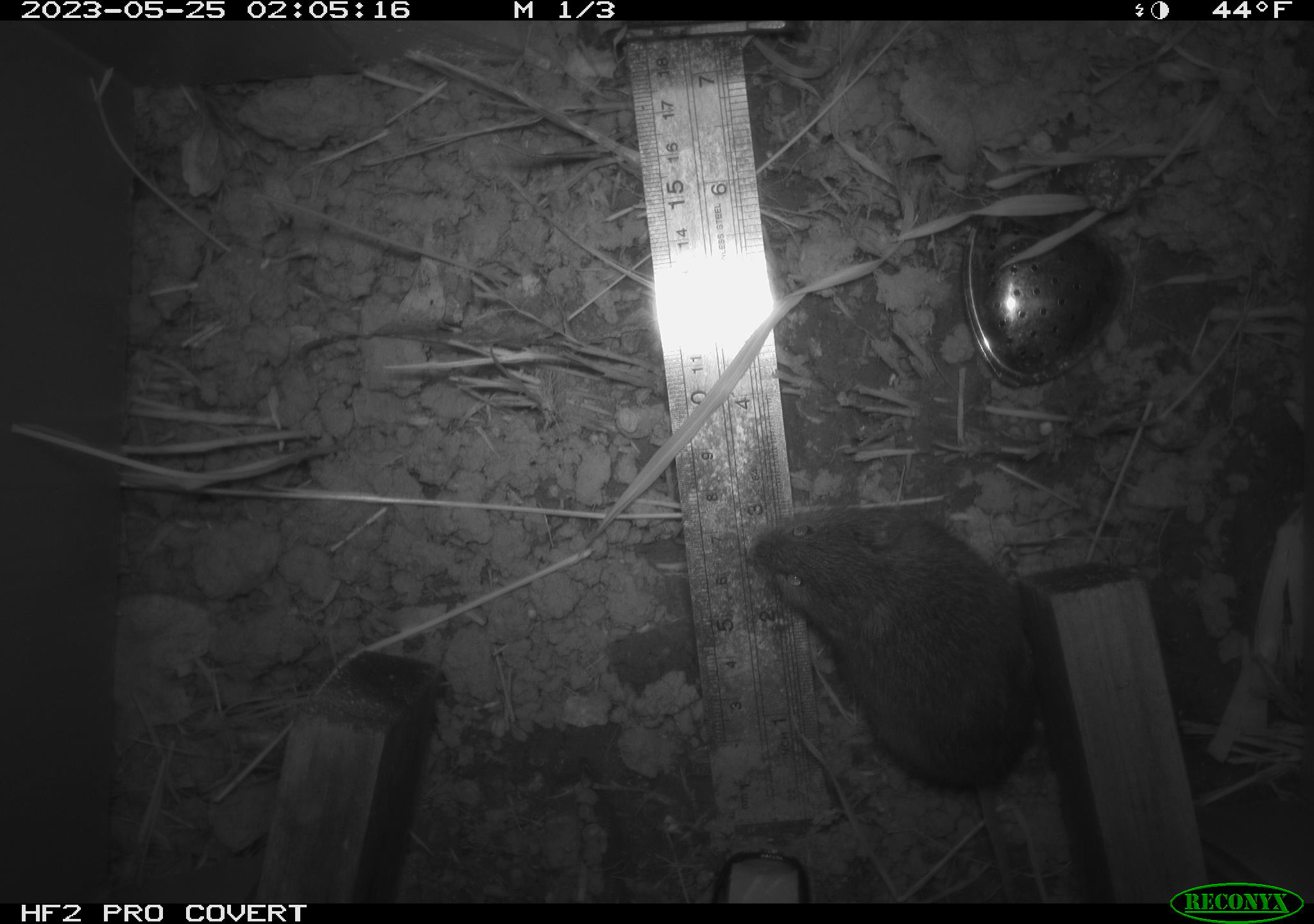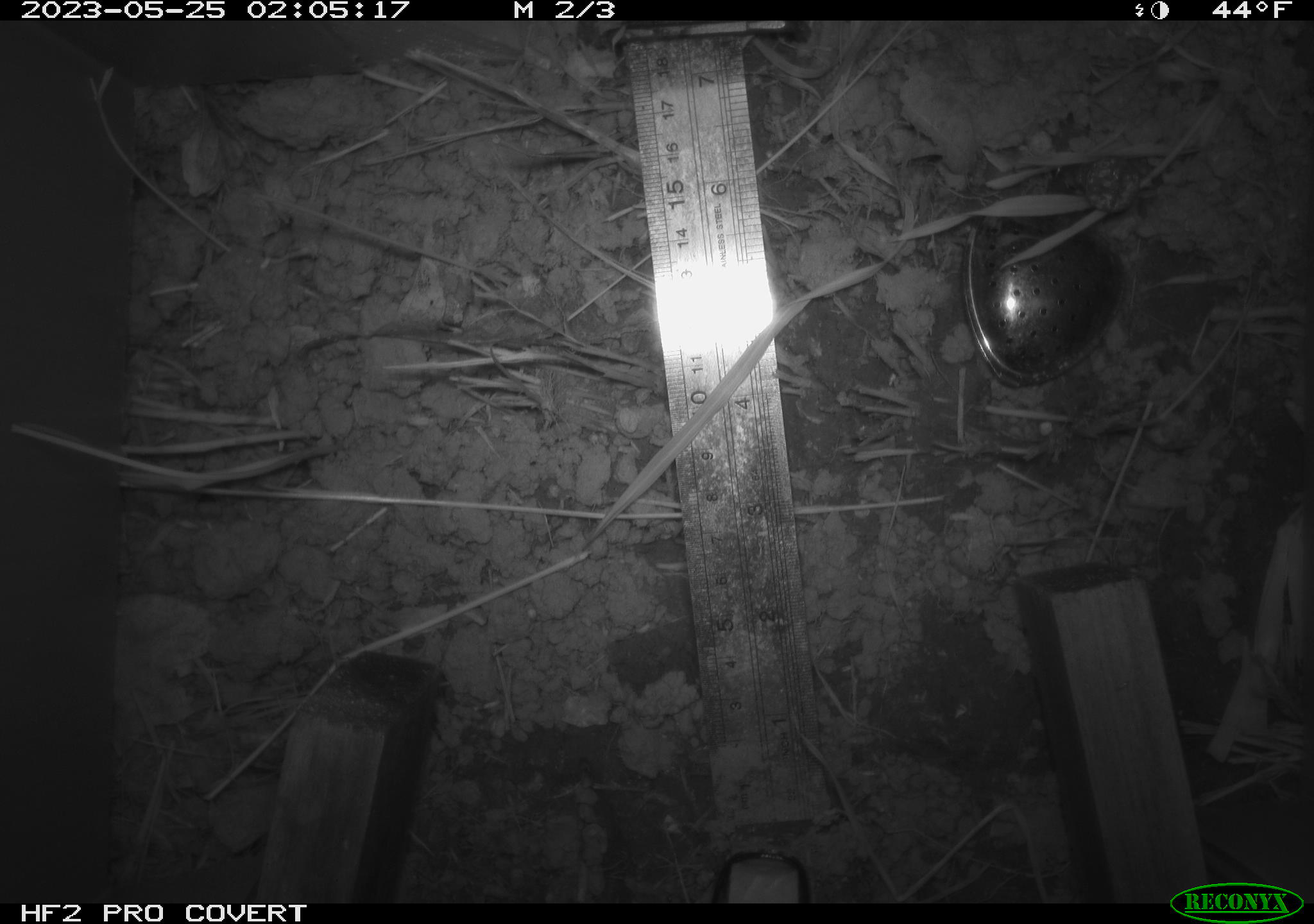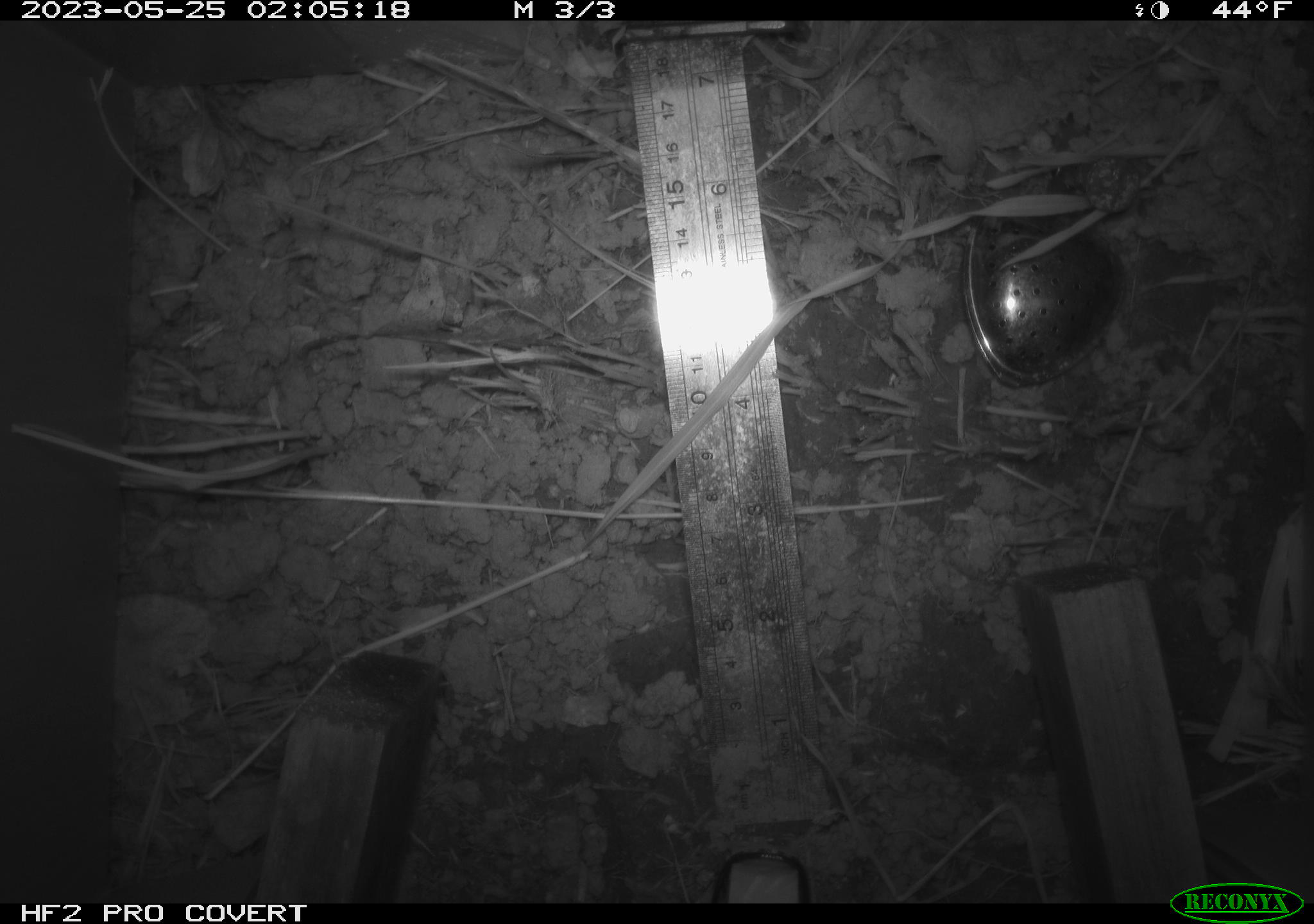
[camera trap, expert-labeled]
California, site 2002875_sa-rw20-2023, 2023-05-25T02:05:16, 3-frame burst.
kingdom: Animalia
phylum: Chordata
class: Mammalia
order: Rodentia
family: Cricetidae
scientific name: Arvicolinae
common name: voles, lemmings, and muskrats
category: arvicolinae subfamily